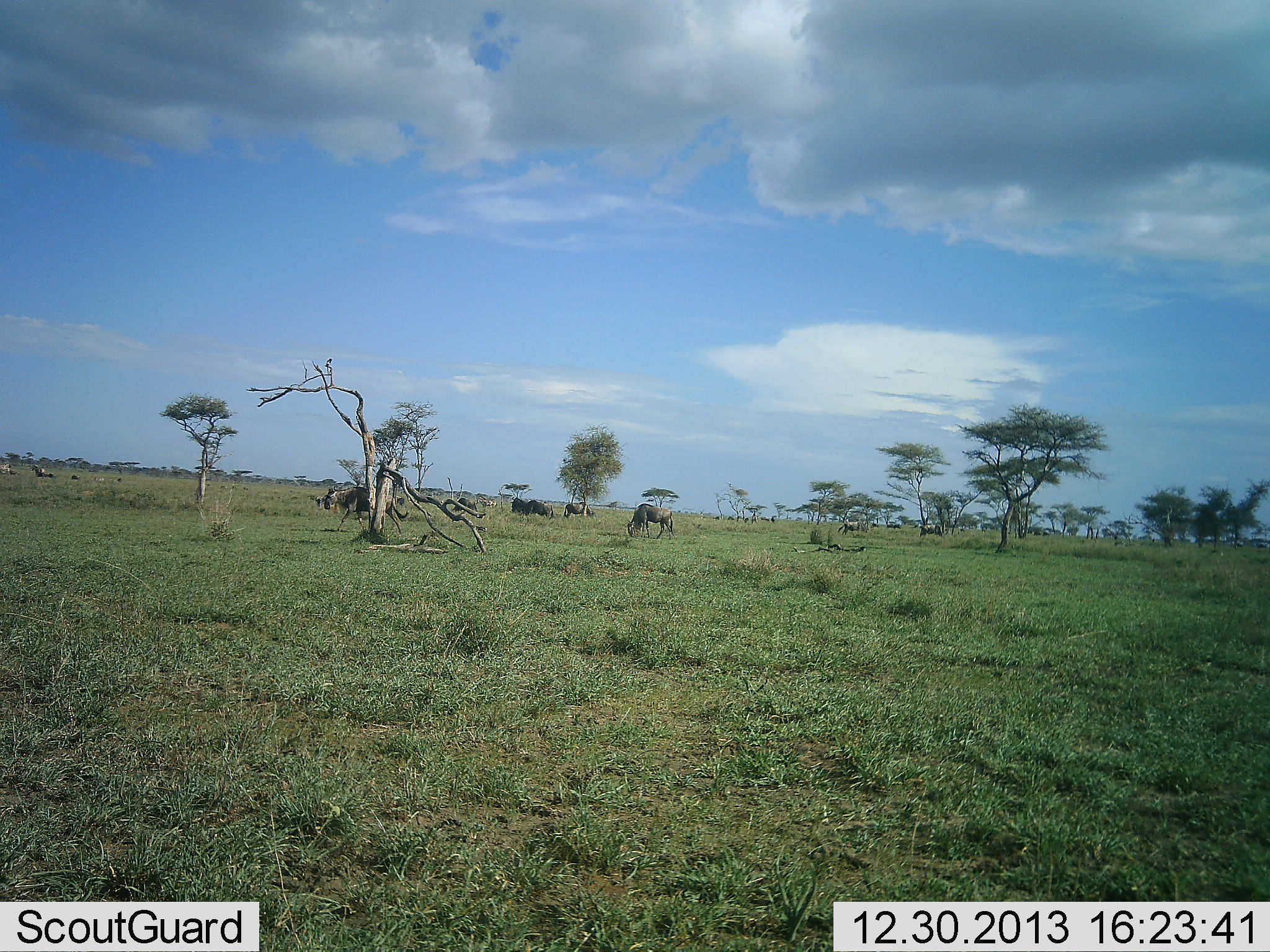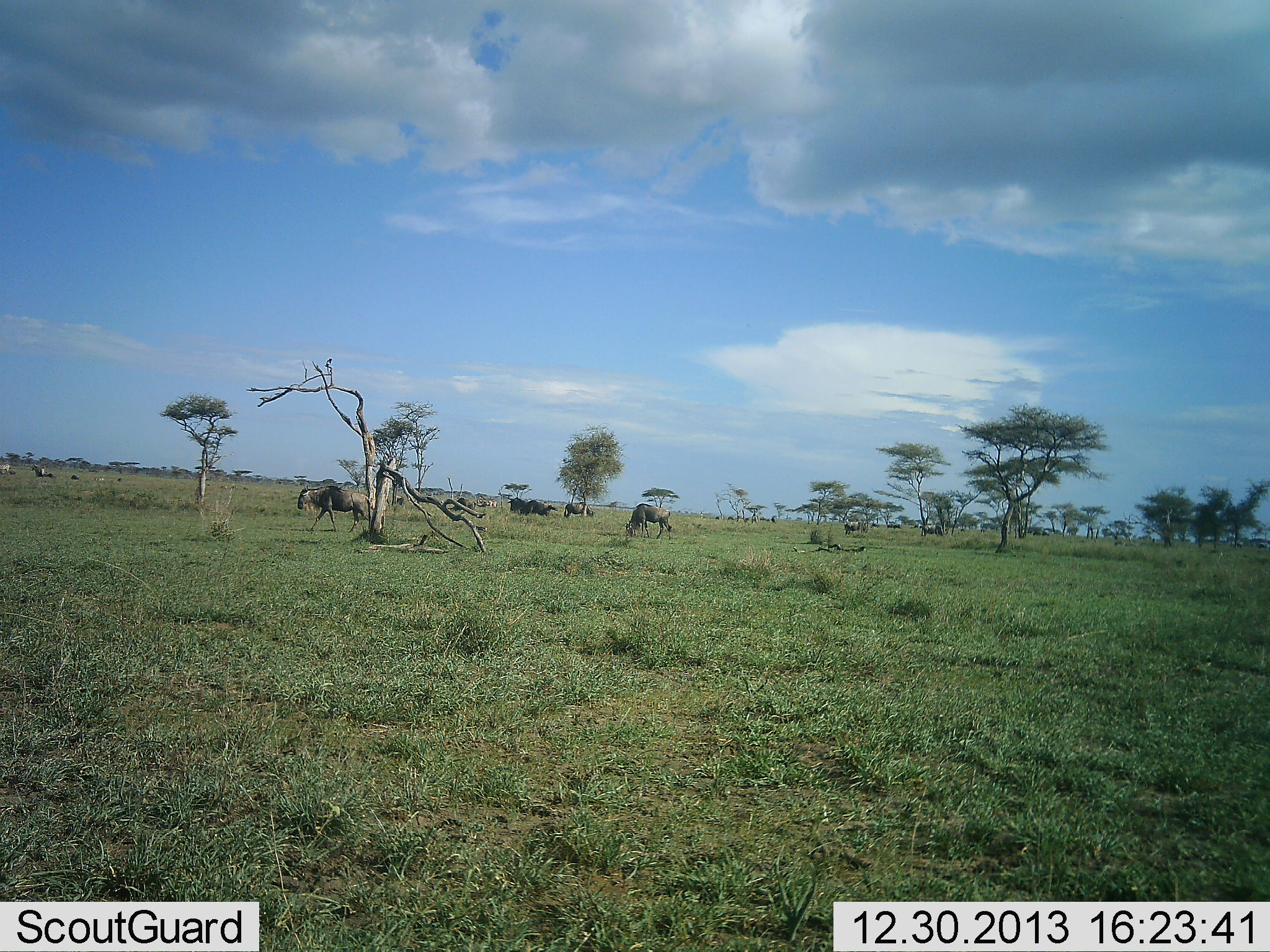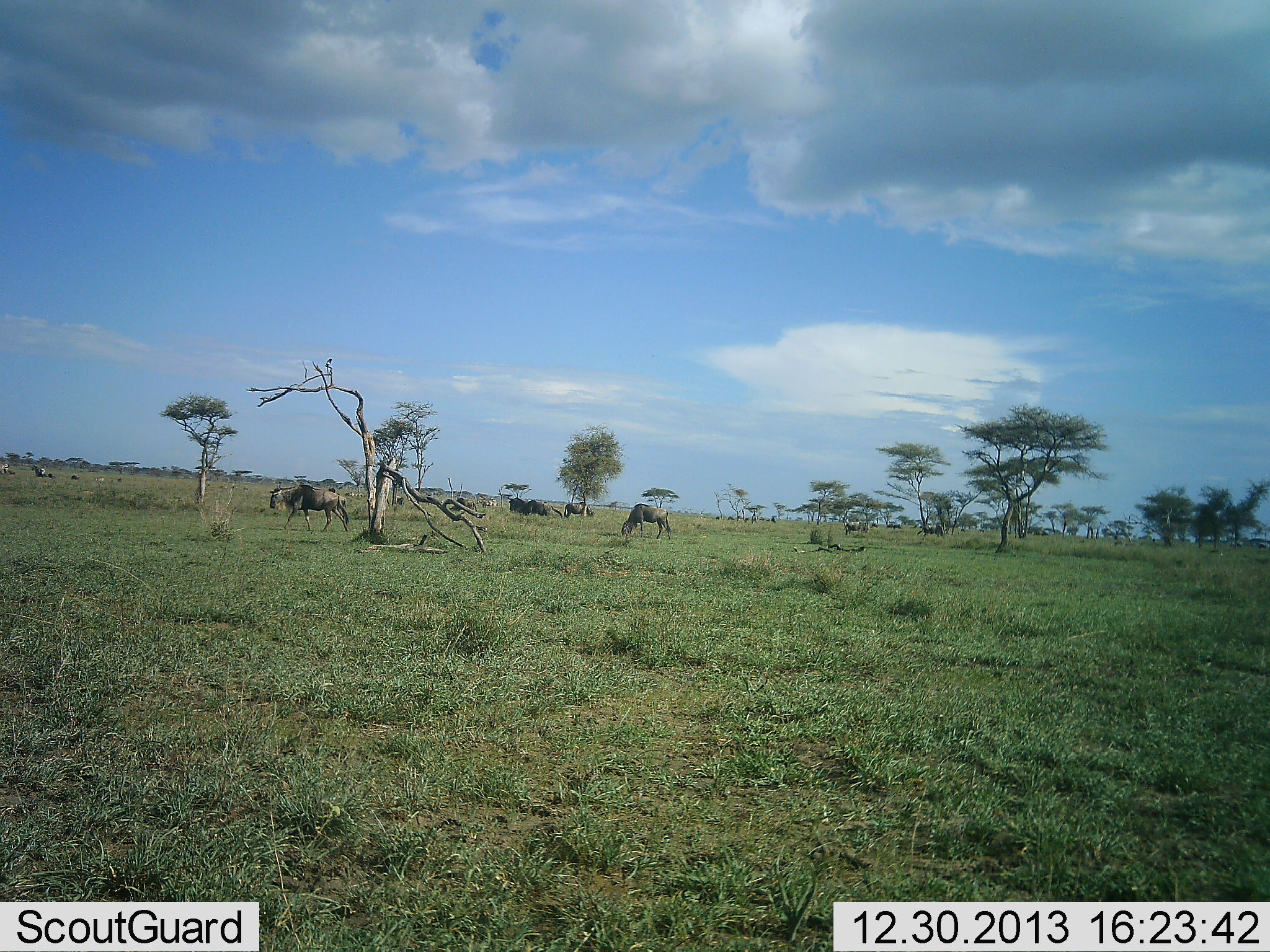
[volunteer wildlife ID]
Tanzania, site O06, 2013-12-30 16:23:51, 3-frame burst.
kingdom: Animalia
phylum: Chordata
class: Mammalia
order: Artiodactyla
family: Bovidae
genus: Connochaetes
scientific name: Connochaetes taurinus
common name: blue wildebeest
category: wildebeest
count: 7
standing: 20%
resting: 0%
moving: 90%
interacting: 0%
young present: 0%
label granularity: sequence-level